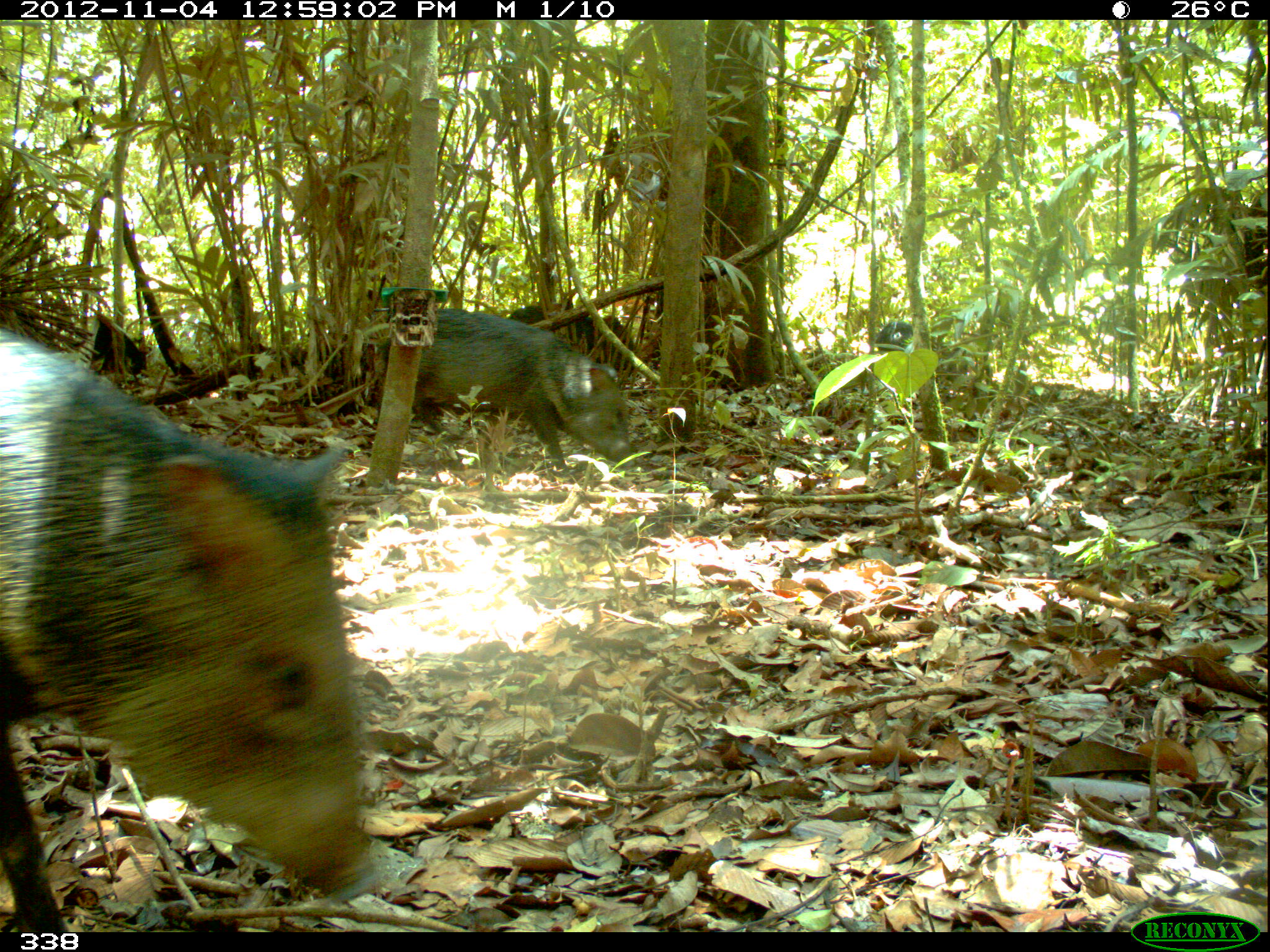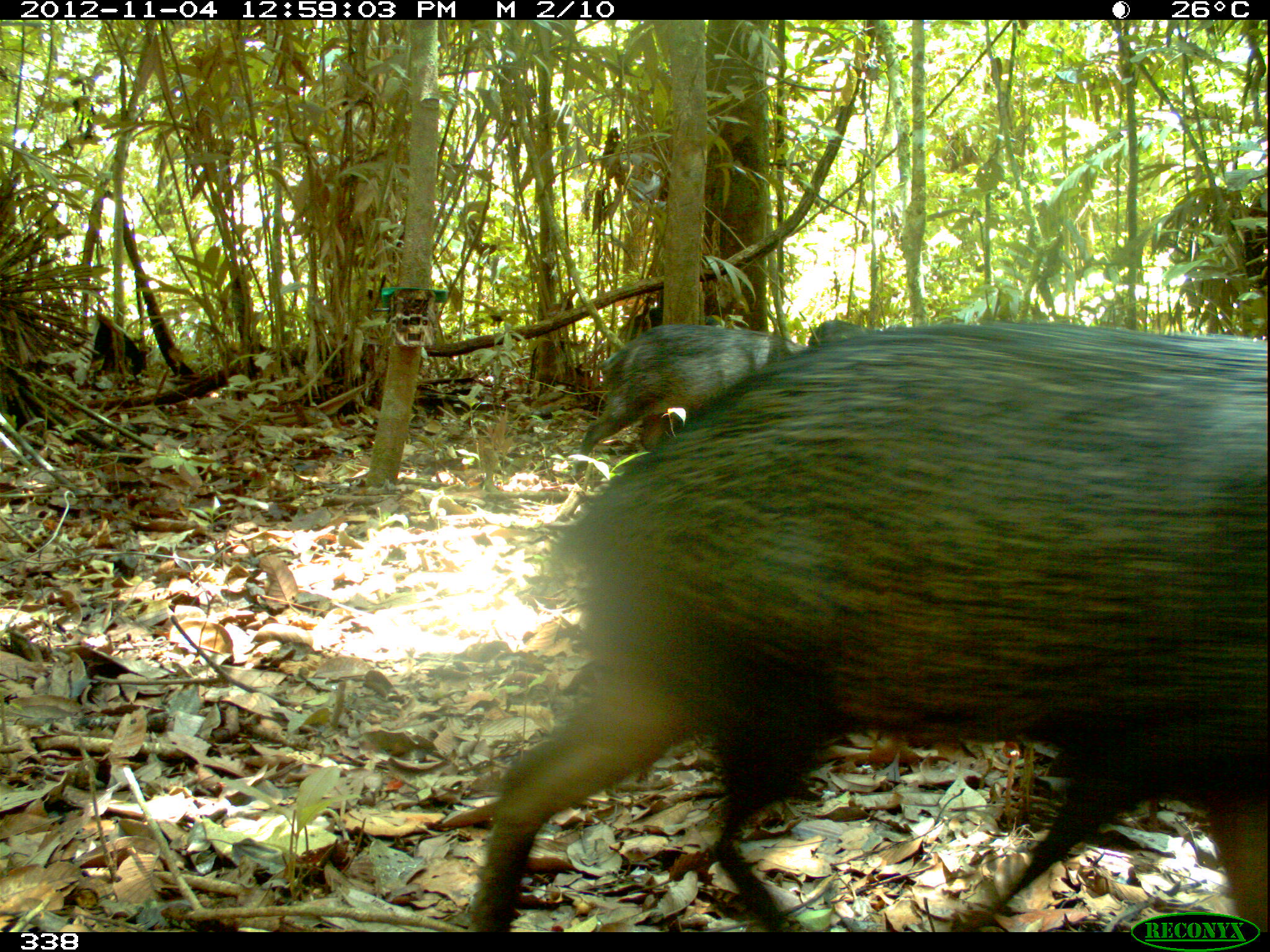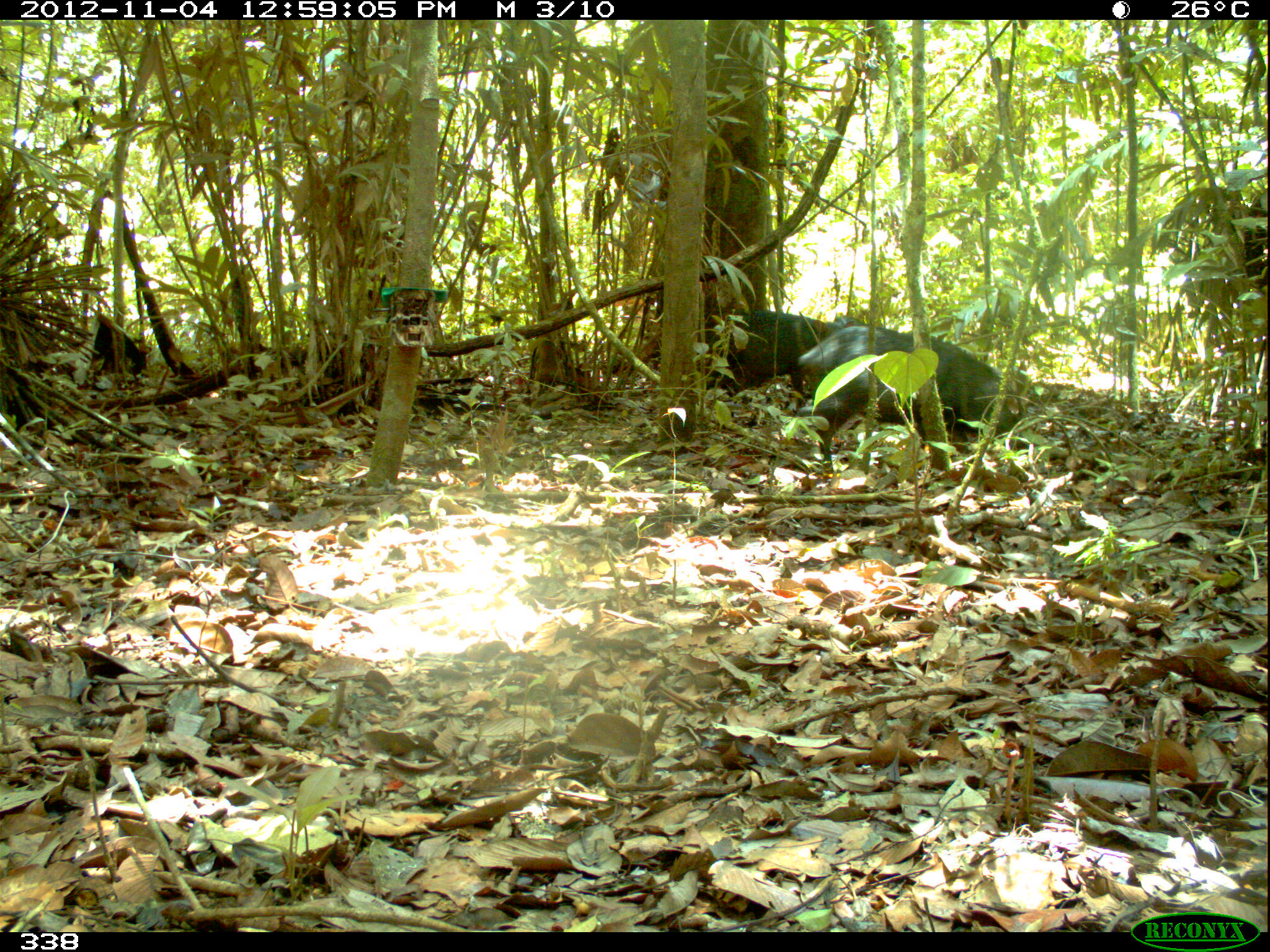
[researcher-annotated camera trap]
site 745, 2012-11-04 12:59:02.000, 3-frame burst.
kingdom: Animalia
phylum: Chordata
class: Mammalia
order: Artiodactyla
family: Tayassuidae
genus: Pecari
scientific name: Pecari tajacu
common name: collared peccary